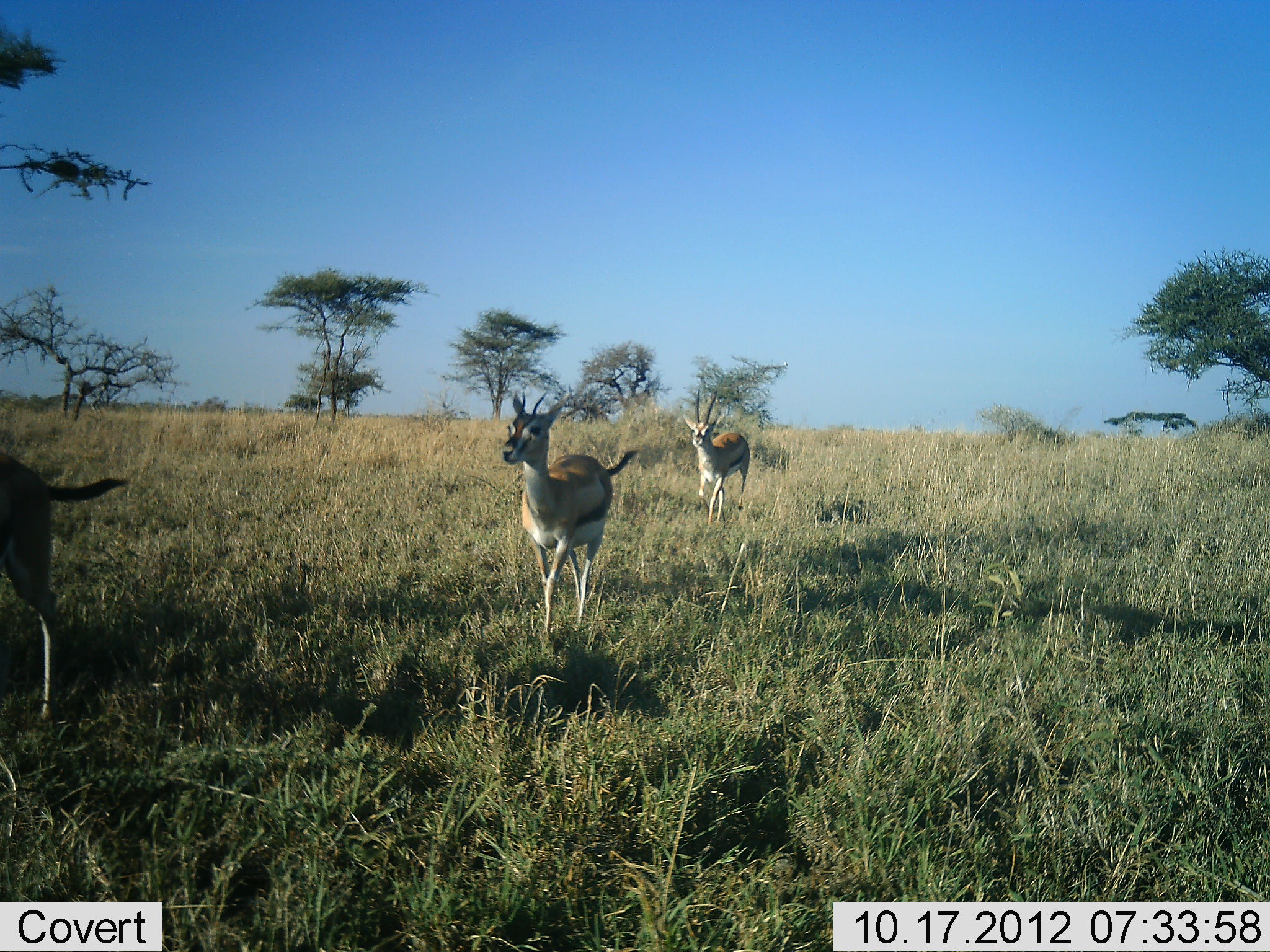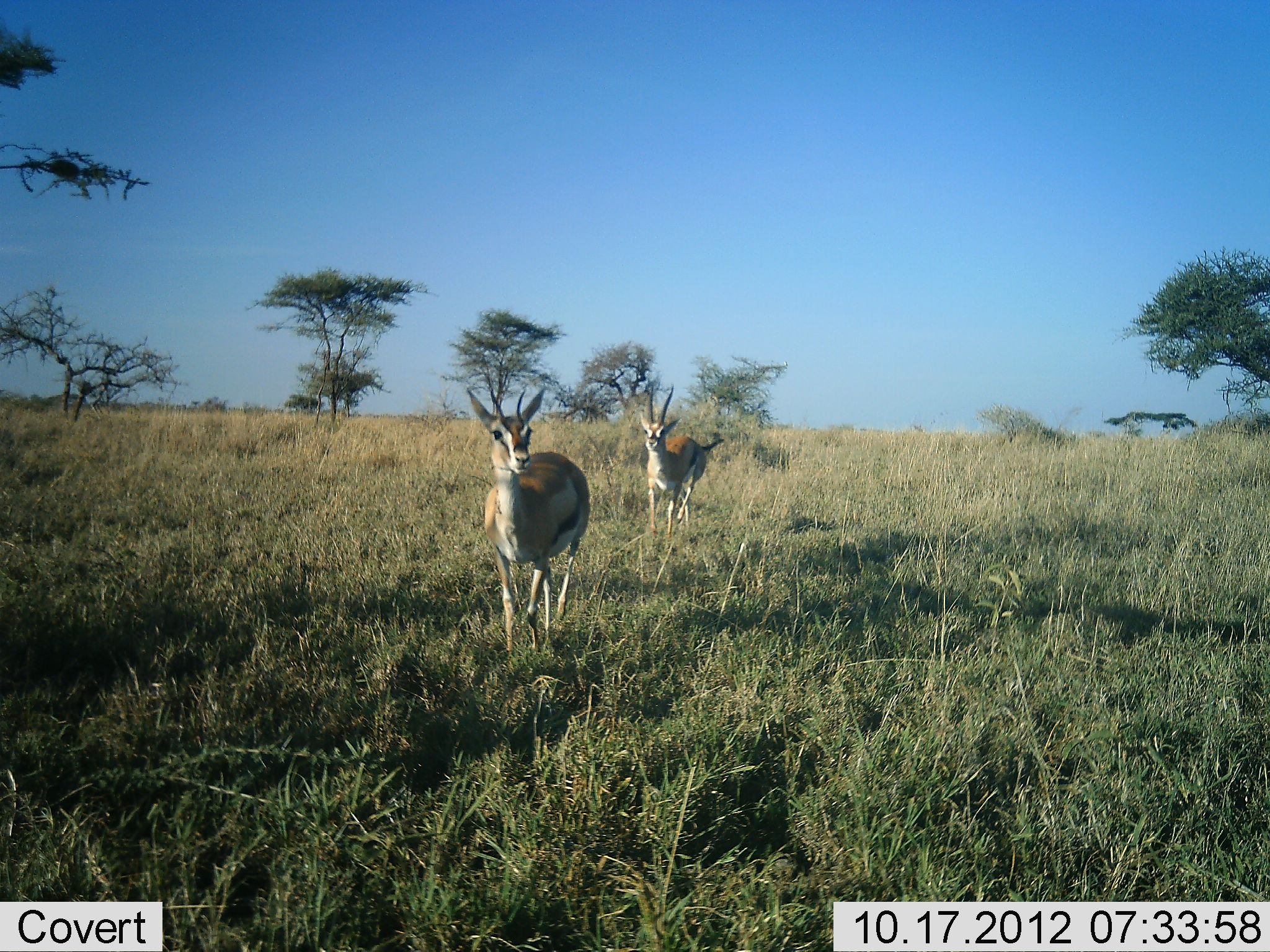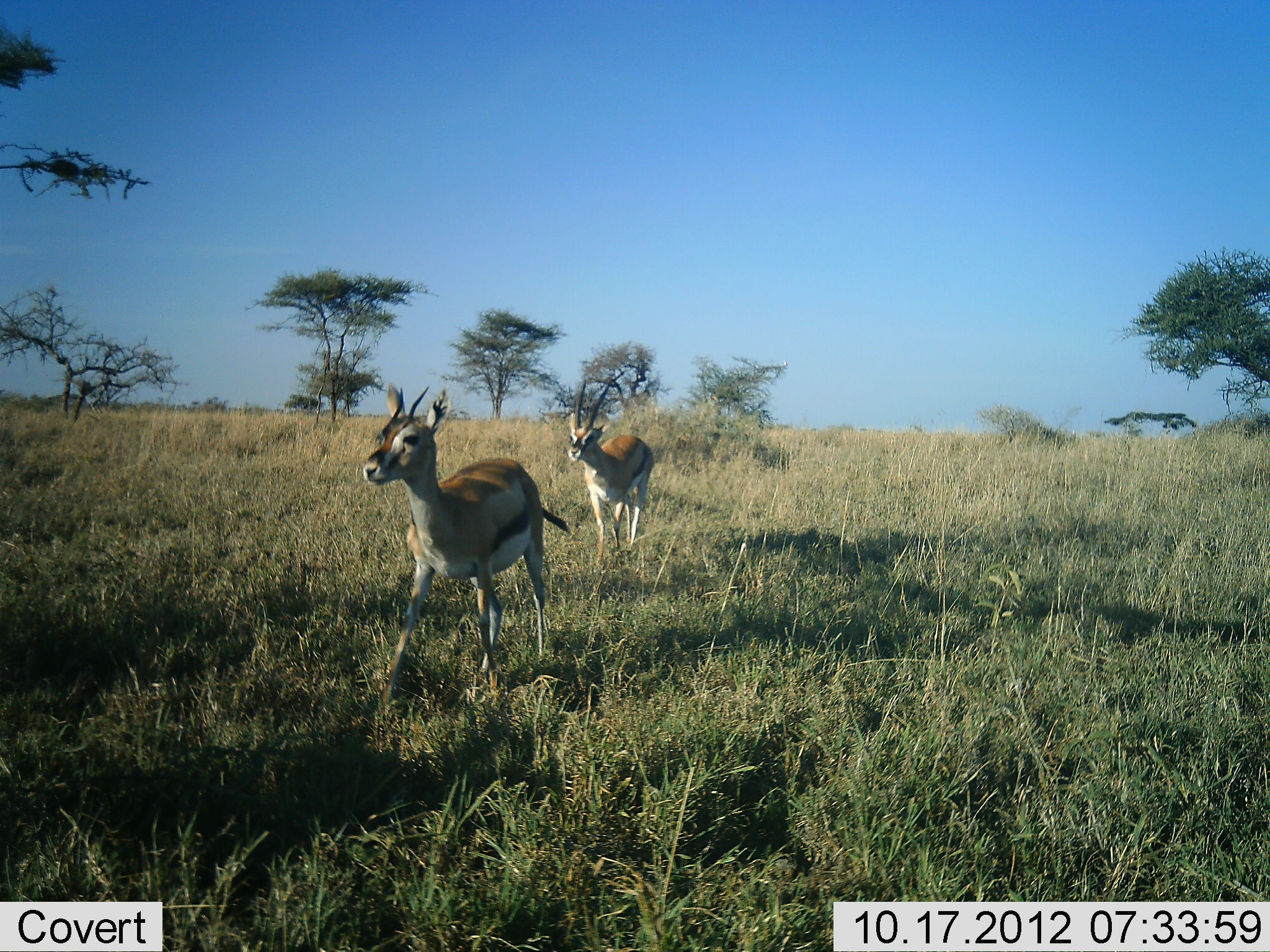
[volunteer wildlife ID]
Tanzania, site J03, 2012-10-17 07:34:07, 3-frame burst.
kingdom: Animalia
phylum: Chordata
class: Mammalia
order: Artiodactyla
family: Bovidae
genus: Eudorcas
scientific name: Eudorcas thomsonii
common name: thomson's gazelle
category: gazellethomsons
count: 3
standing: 0%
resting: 0%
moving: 100%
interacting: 0%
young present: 0%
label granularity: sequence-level